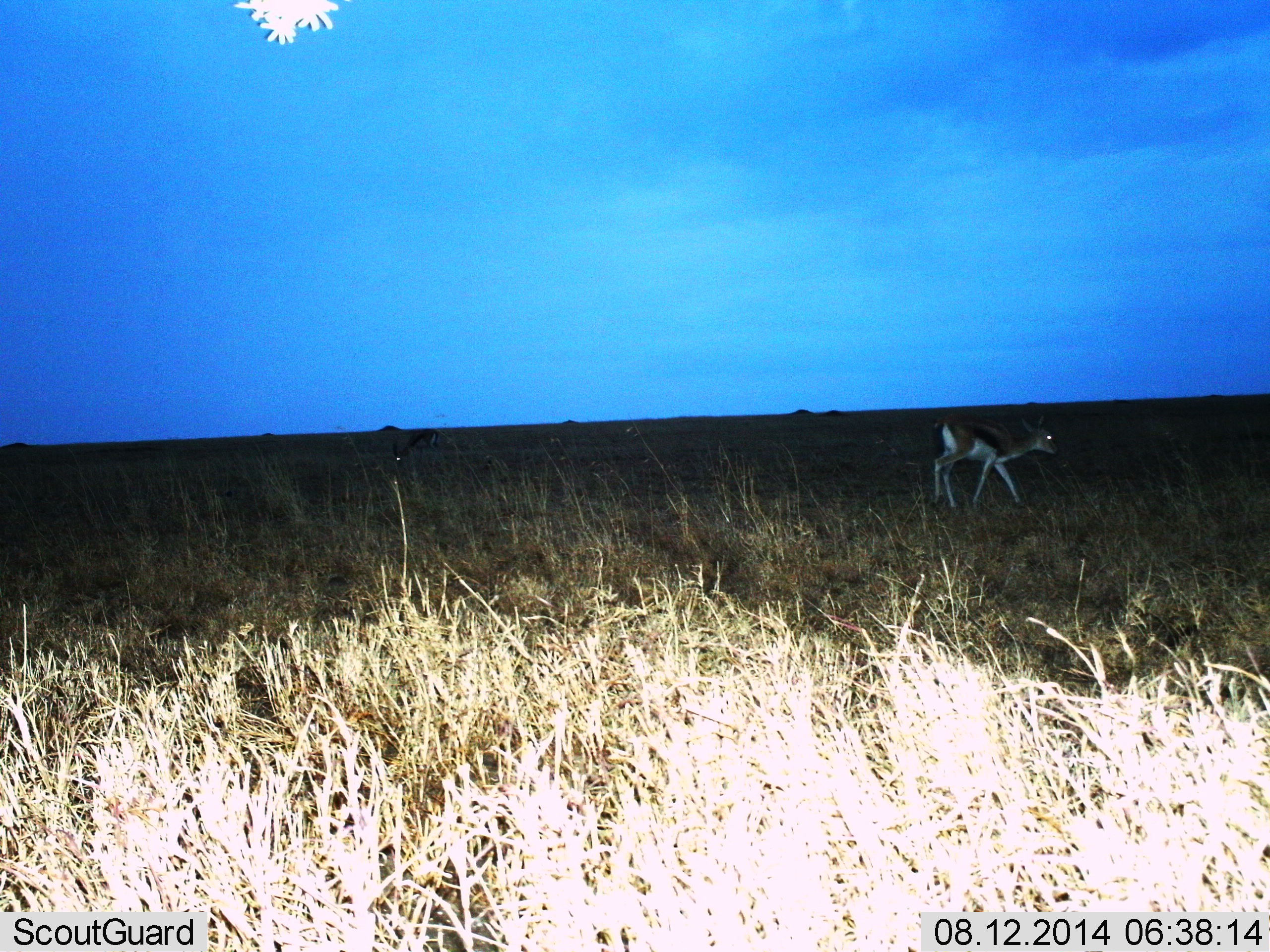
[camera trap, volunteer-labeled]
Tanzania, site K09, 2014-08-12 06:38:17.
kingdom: Animalia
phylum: Chordata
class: Mammalia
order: Artiodactyla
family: Bovidae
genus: Eudorcas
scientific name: Eudorcas thomsonii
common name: thomson's gazelle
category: gazellethomsons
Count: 1.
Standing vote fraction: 40%.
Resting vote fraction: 0%.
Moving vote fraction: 60%.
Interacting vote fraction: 0%.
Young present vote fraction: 0%.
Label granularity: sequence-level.